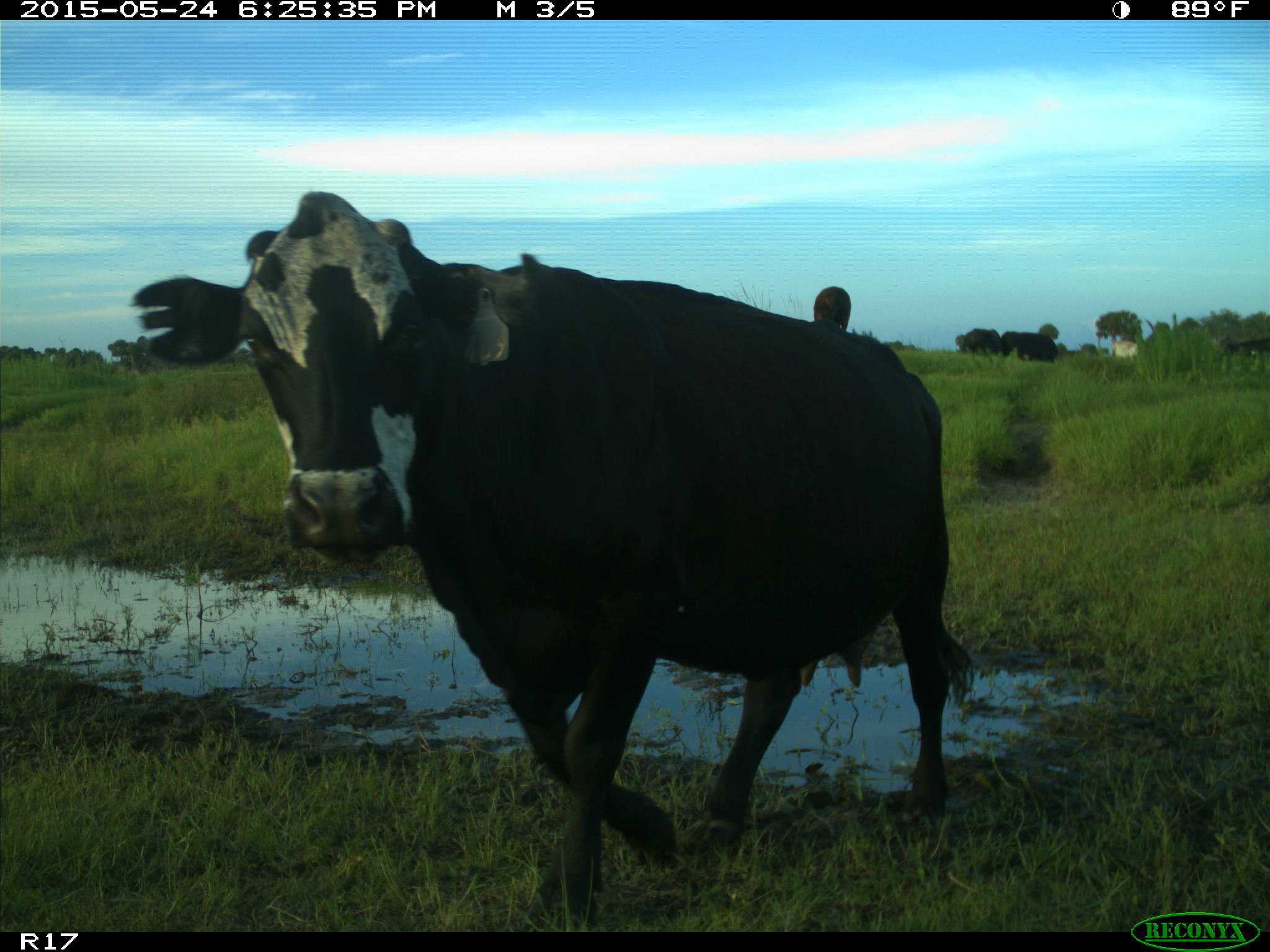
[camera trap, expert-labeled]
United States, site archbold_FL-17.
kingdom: Animalia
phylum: Chordata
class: Mammalia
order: Artiodactyla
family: Bovidae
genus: Bos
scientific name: Bos taurus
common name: domestic cow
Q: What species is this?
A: Bos taurus (domestic cow).